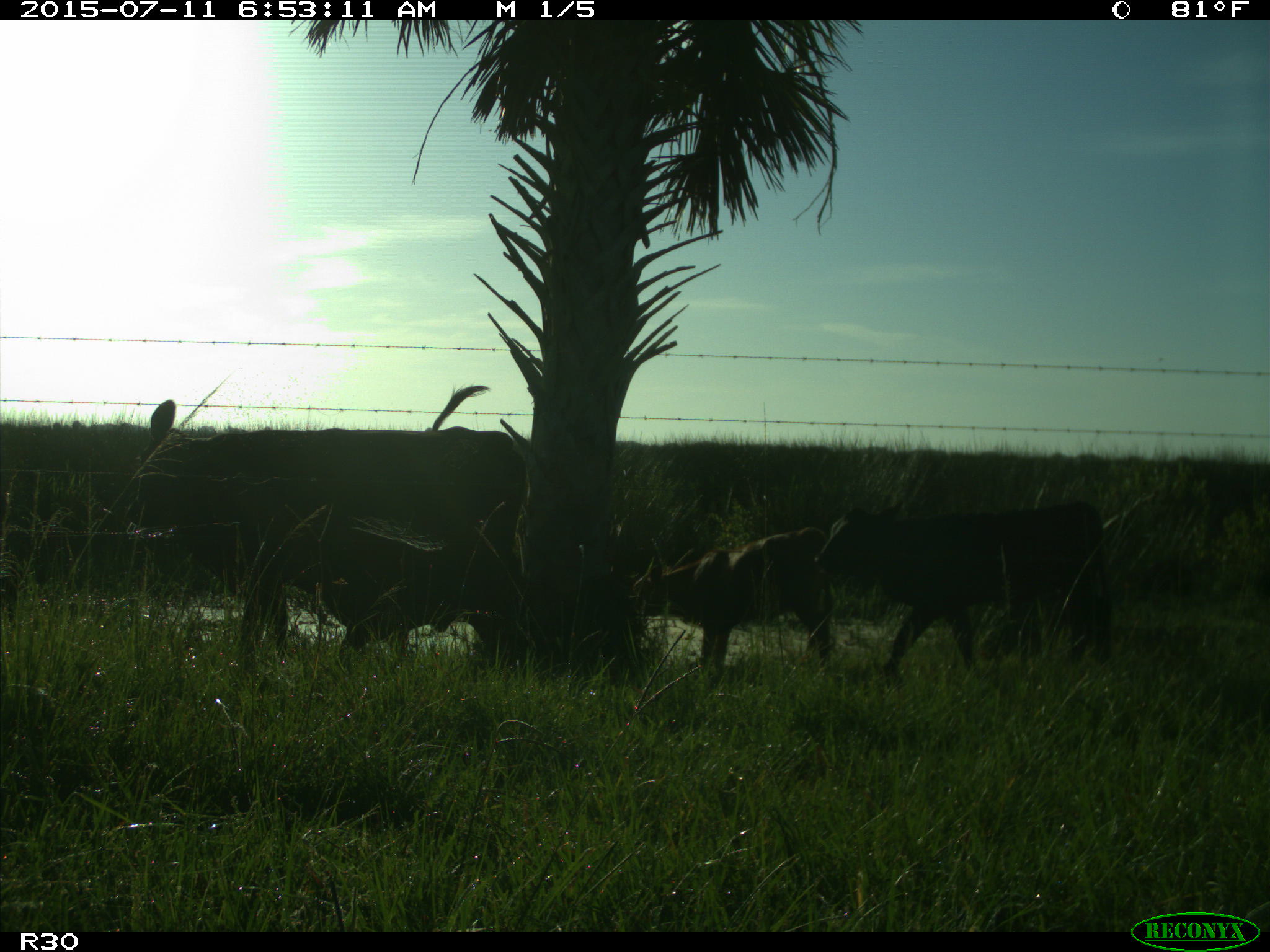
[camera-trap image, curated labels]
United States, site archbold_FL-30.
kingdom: Animalia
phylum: Chordata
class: Mammalia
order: Artiodactyla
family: Bovidae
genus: Bos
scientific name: Bos taurus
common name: domestic cow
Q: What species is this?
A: Bos taurus (domestic cow).